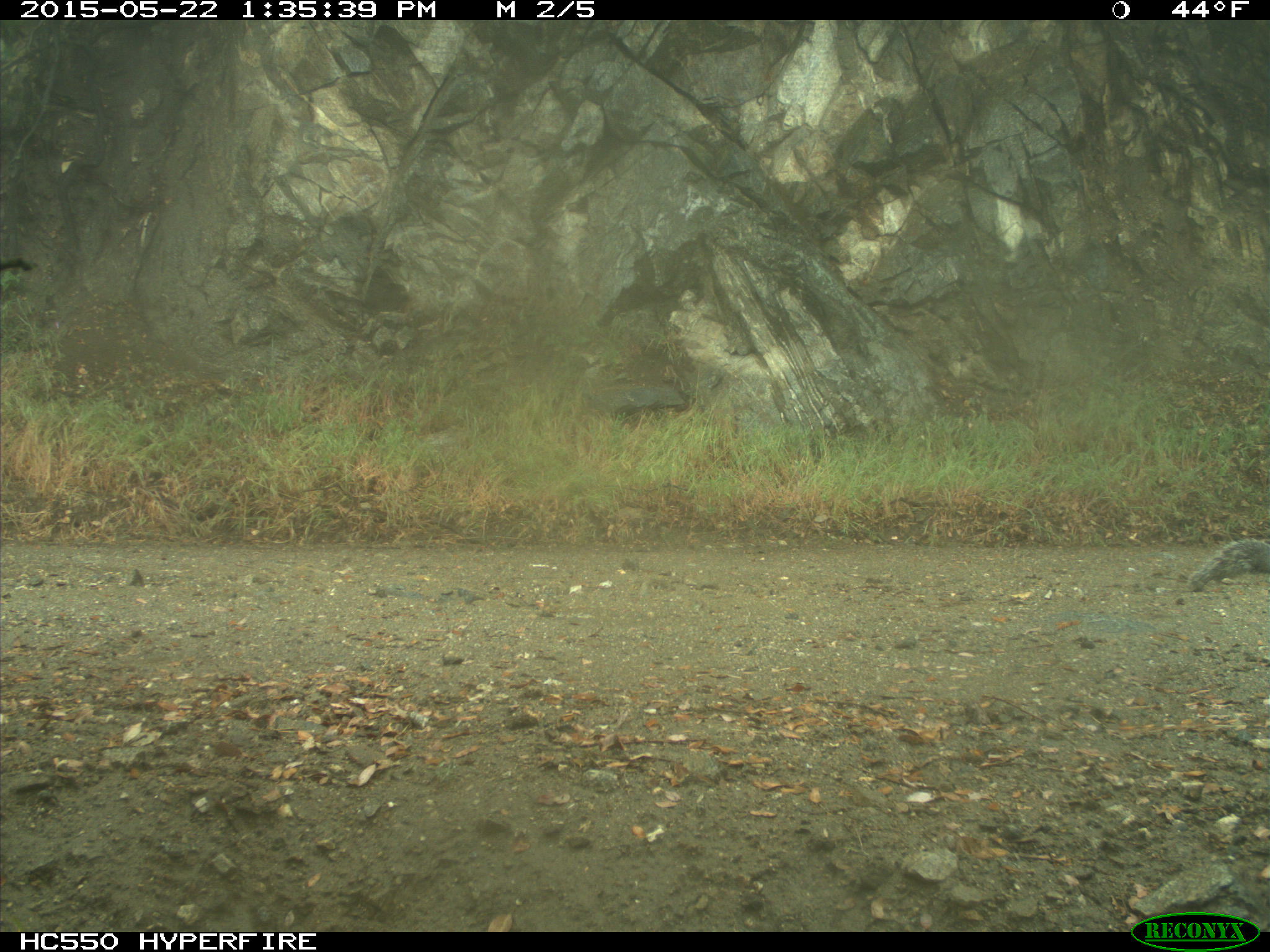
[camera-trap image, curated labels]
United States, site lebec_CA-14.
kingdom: Animalia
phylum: Chordata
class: Mammalia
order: Rodentia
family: Sciuridae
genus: Sciurus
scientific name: Sciurus carolinensis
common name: eastern gray squirrel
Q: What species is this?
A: Sciurus carolinensis (eastern gray squirrel).